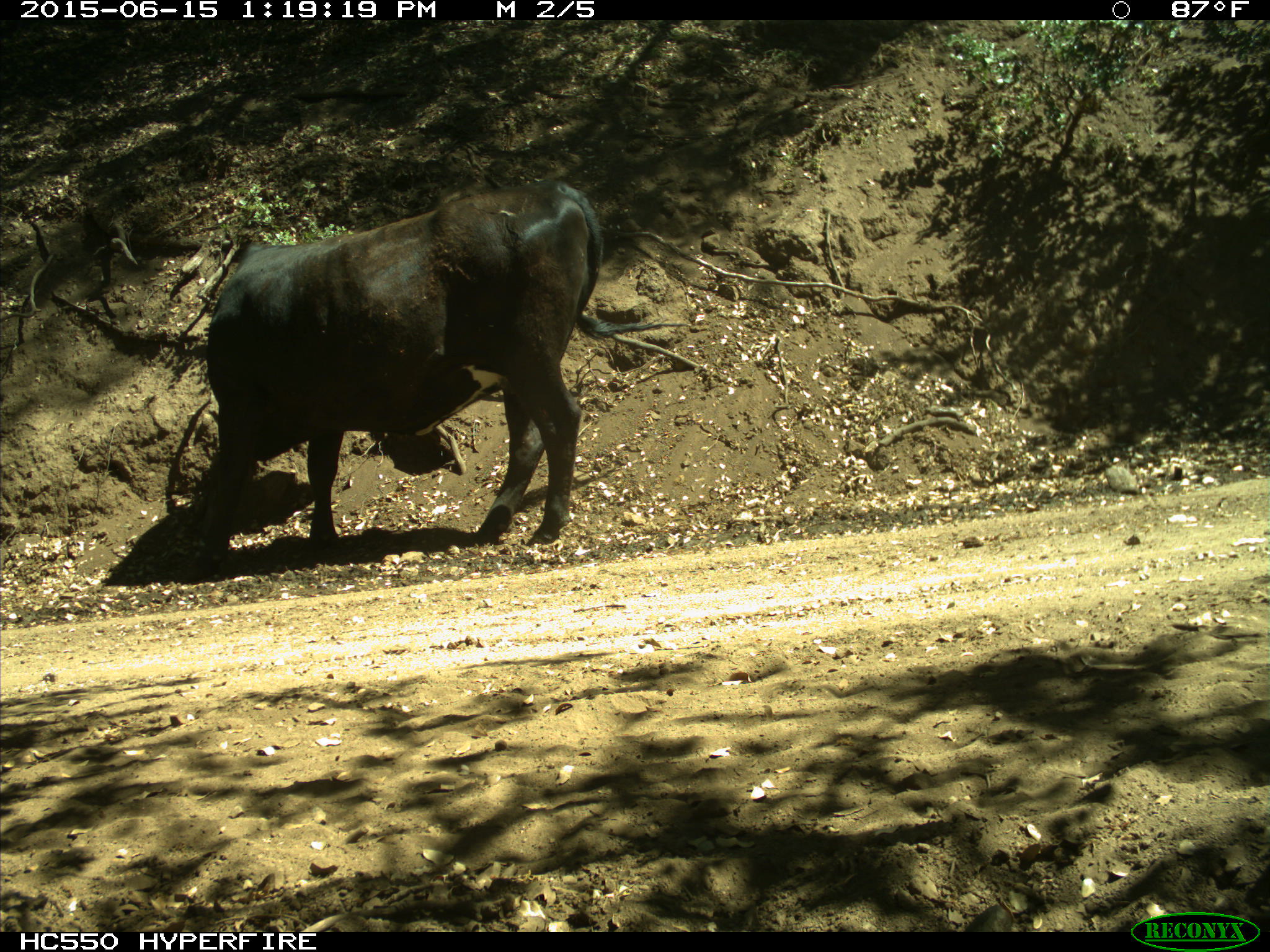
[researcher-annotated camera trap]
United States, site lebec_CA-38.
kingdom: Animalia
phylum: Chordata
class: Mammalia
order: Artiodactyla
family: Bovidae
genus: Bos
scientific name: Bos taurus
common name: domestic cow